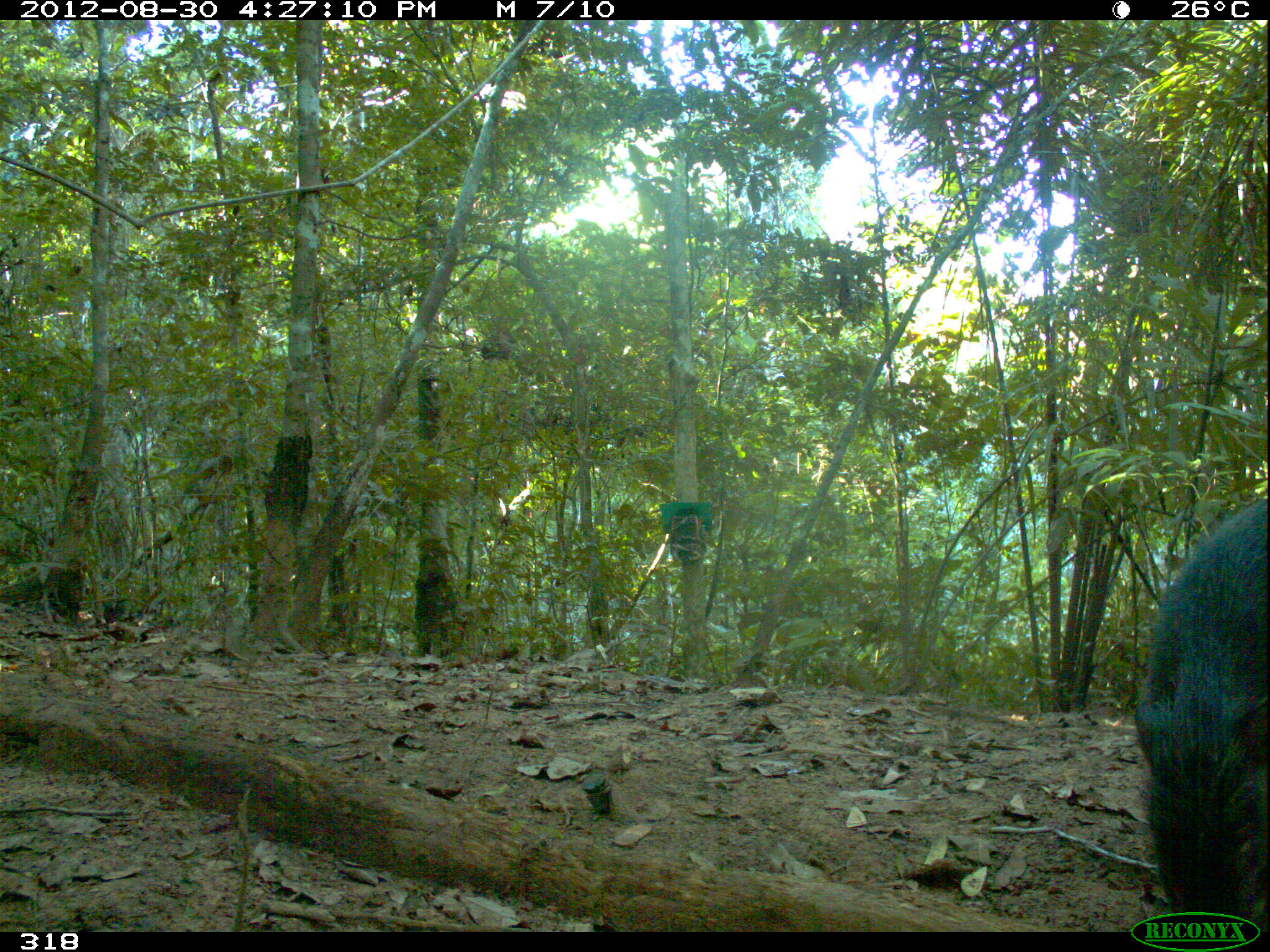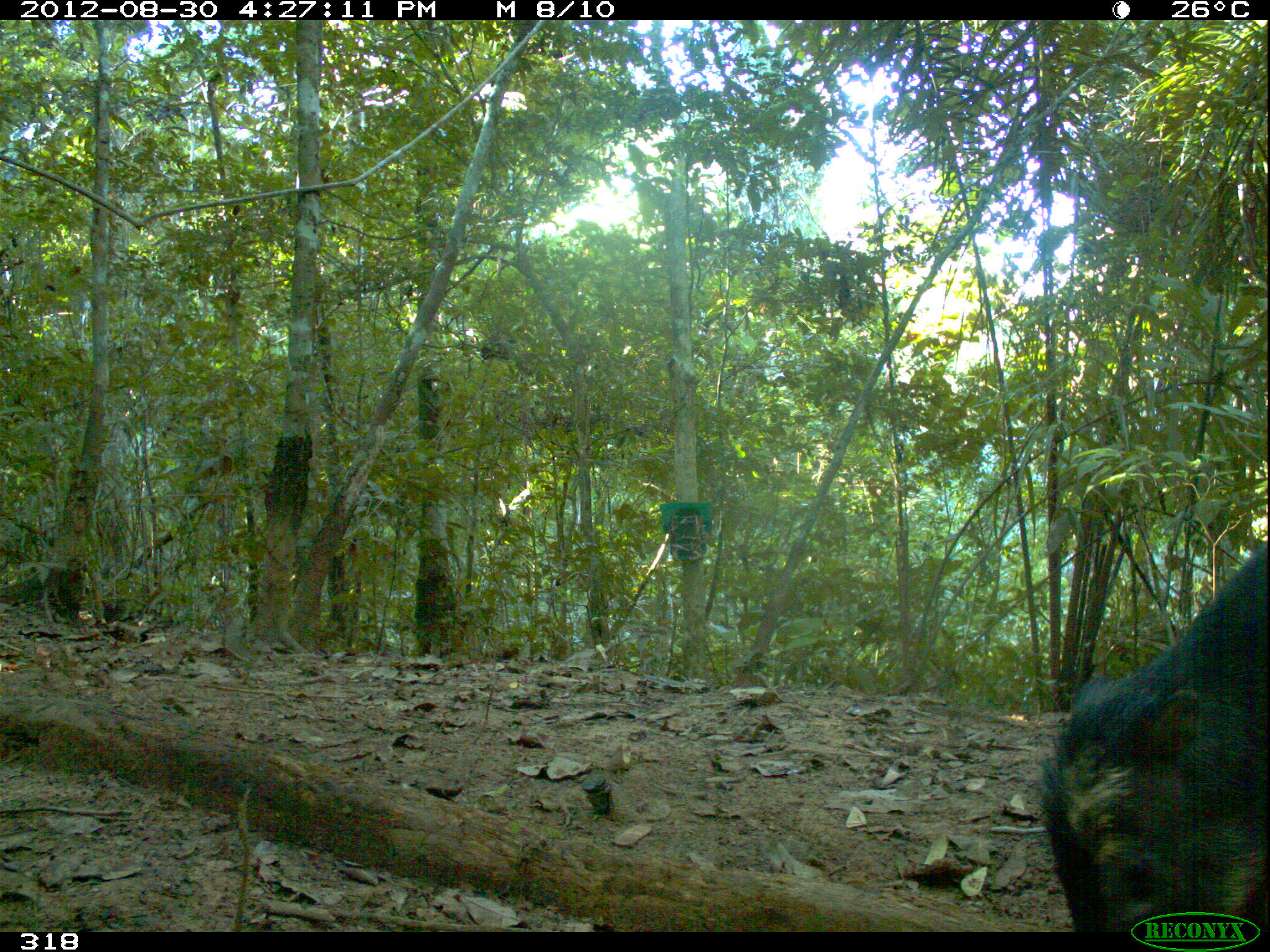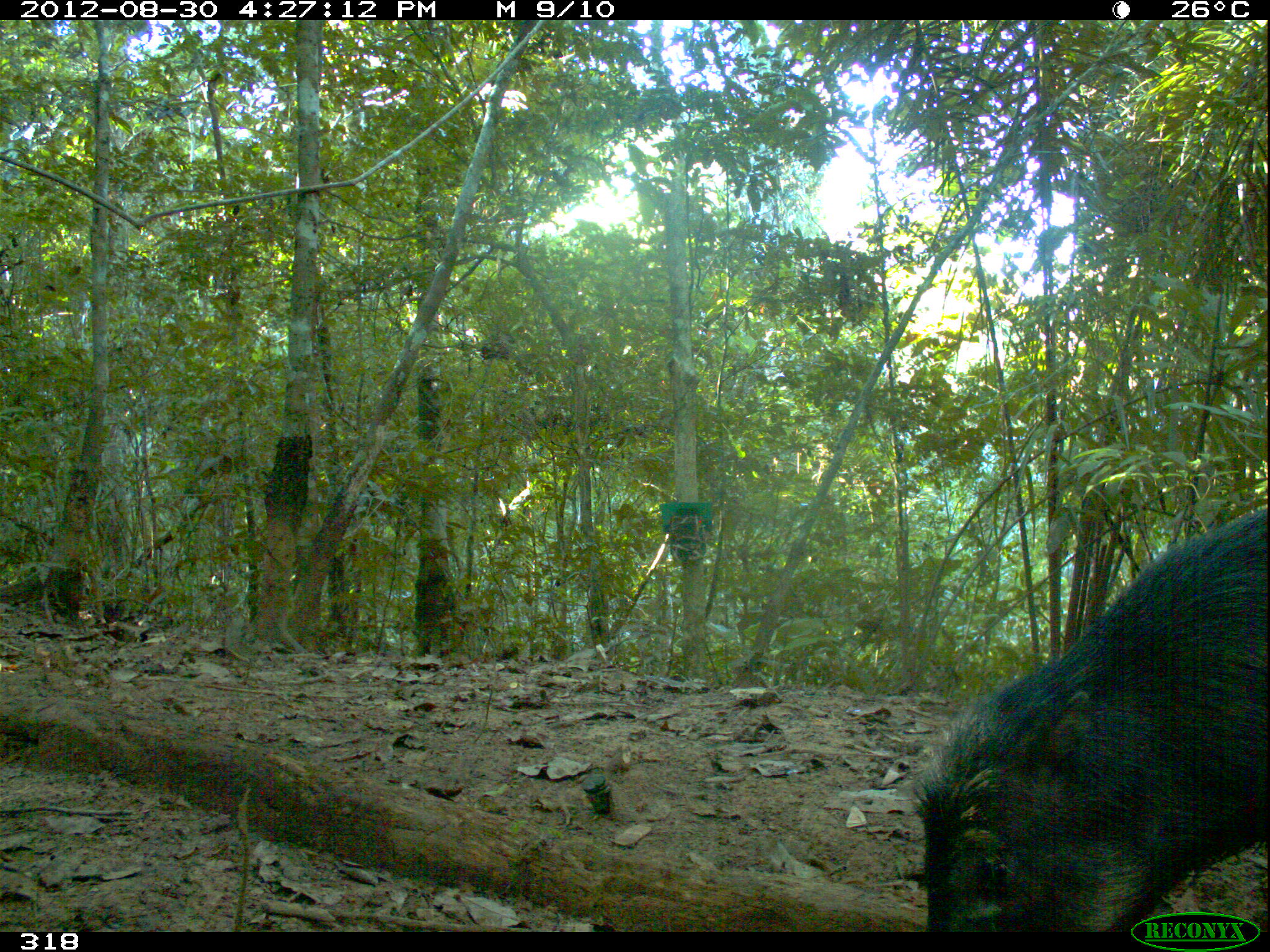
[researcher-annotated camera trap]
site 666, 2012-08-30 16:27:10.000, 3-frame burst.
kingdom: Animalia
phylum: Chordata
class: Mammalia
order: Artiodactyla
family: Tayassuidae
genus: Tayassu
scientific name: Tayassu pecari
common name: white-lipped peccary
Tayassu pecari (white-lipped peccary).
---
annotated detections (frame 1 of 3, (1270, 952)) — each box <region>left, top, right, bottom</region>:
tayassu pecari: <region>1135, 499, 1267, 932</region>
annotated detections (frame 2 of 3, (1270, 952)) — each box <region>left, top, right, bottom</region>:
tayassu pecari: <region>1037, 543, 1268, 932</region>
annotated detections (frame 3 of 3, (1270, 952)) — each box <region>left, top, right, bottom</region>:
tayassu pecari: <region>908, 507, 1268, 932</region>